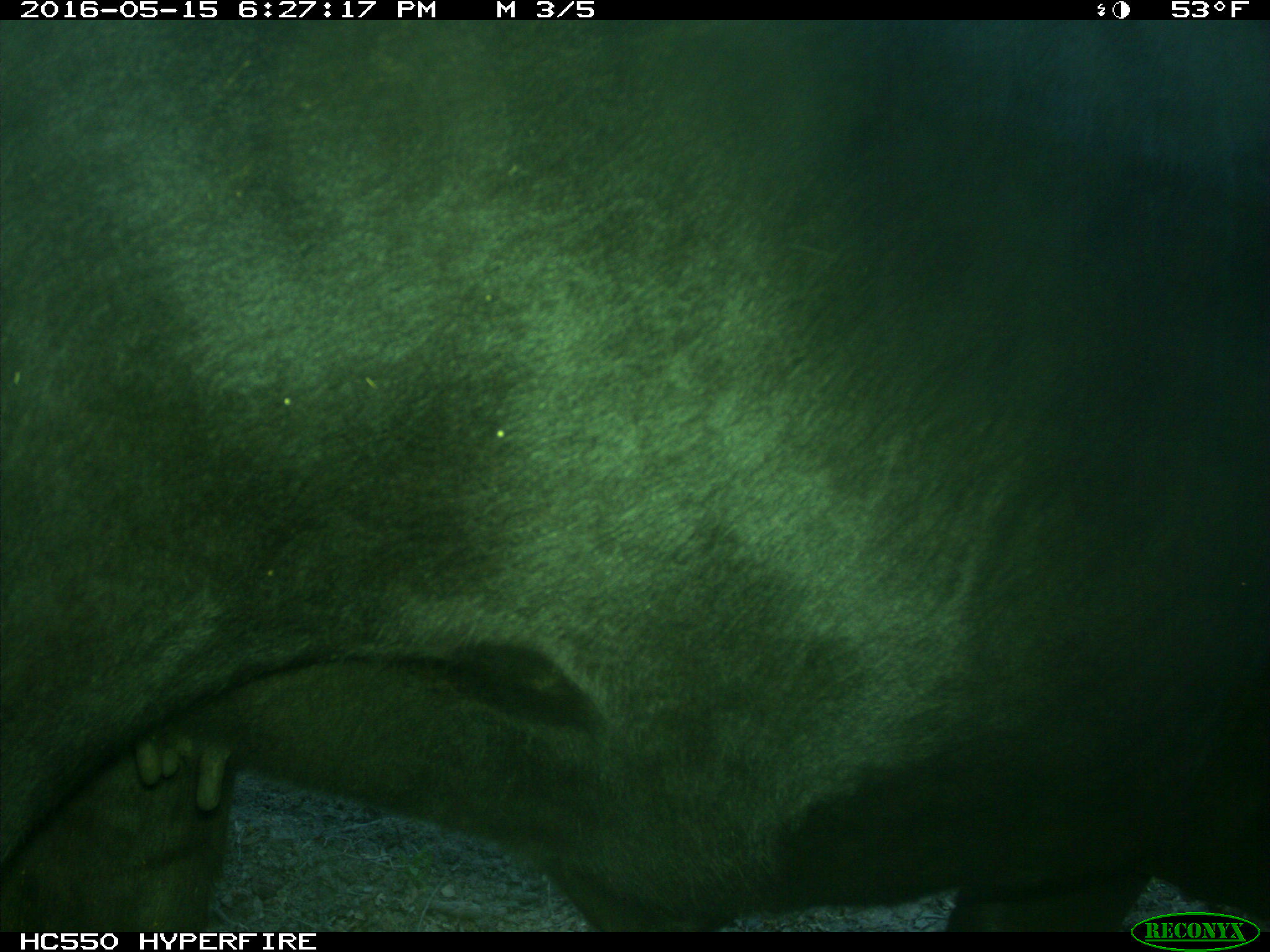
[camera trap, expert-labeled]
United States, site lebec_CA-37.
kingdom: Animalia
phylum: Chordata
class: Mammalia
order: Artiodactyla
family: Bovidae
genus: Bos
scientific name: Bos taurus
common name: domestic cow